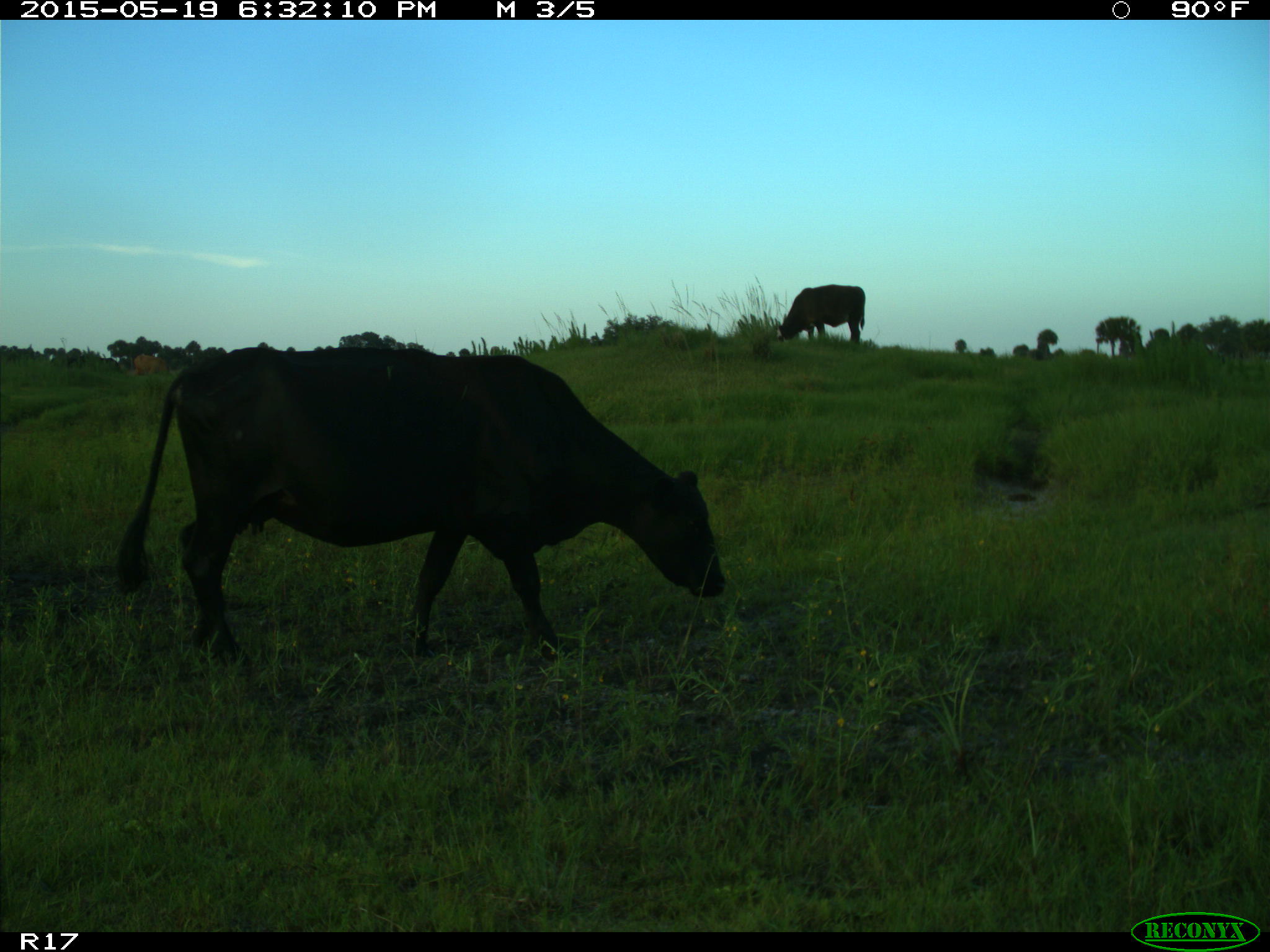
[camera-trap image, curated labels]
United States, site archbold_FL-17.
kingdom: Animalia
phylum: Chordata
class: Mammalia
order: Artiodactyla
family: Bovidae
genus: Bos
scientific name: Bos taurus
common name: domestic cow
Bos taurus (domestic cow).